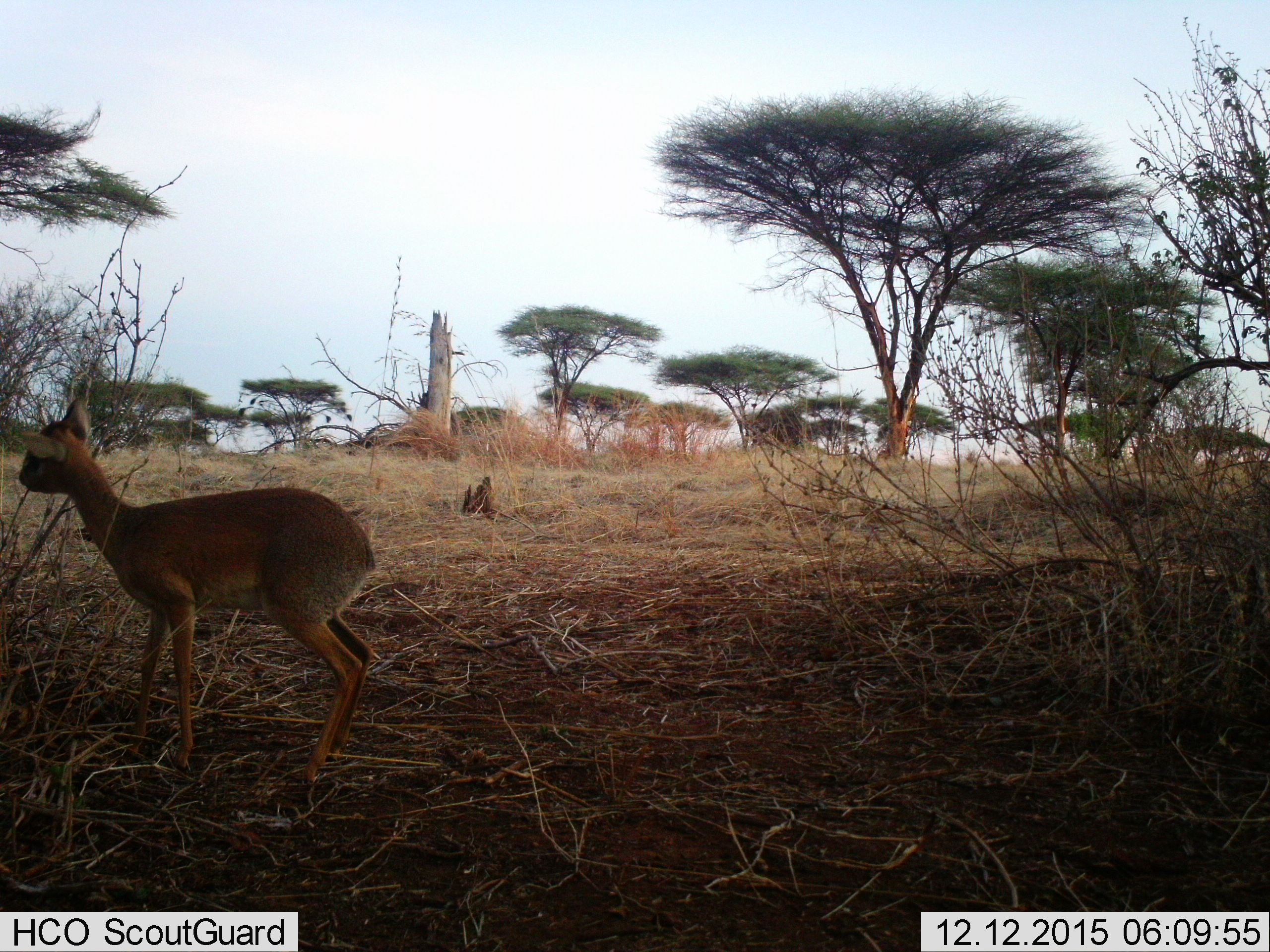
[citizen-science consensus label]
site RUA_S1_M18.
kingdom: Animalia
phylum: Chordata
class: Mammalia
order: Artiodactyla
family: Bovidae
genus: Madoqua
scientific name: Madoqua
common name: dik-dik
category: dikdik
Dikdik (dik-dik) (Madoqua), count 1. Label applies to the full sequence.